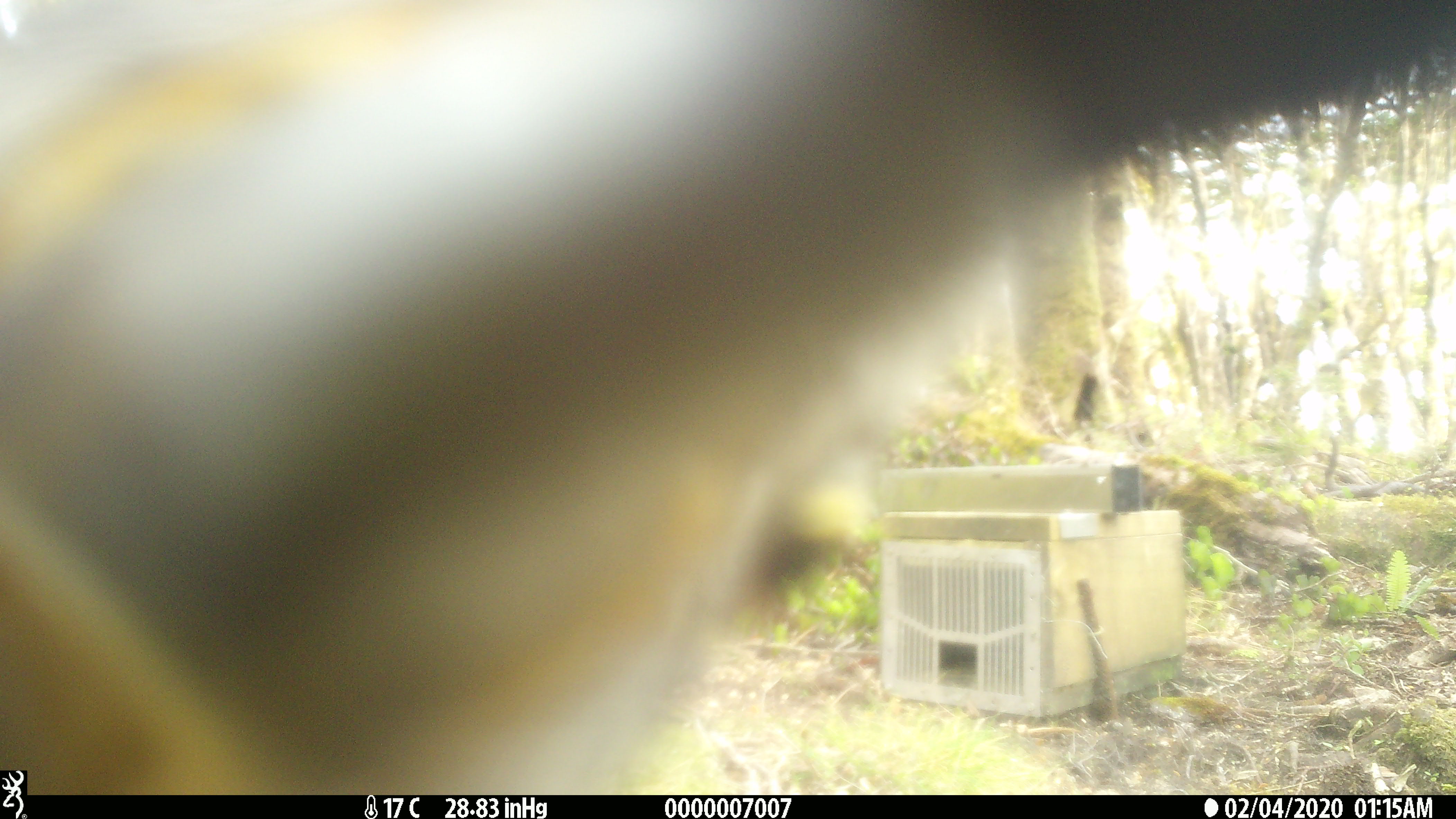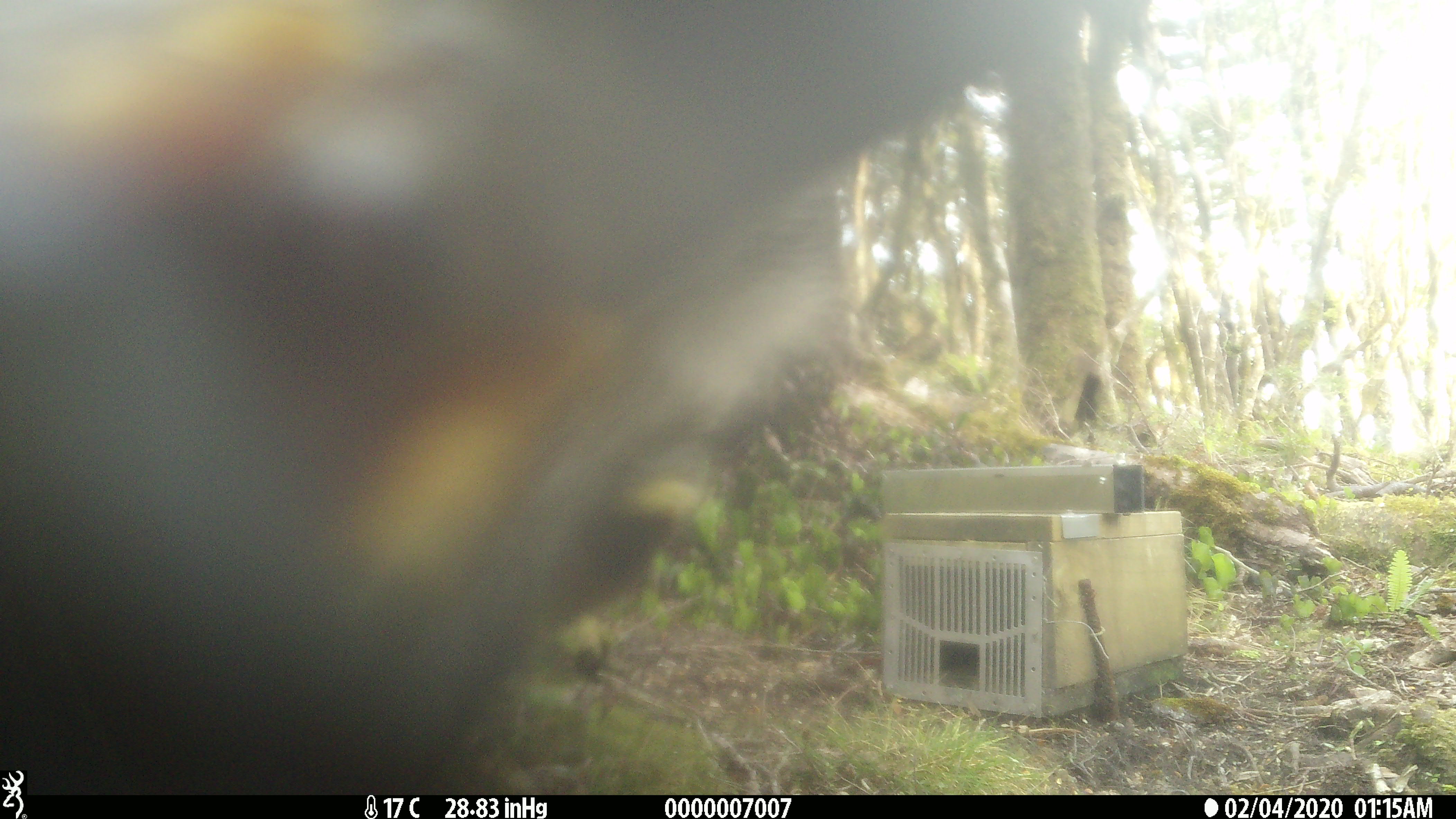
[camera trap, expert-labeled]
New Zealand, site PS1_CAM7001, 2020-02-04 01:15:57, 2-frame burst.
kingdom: Animalia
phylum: Chordata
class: Aves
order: Psittaciformes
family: Strigopidae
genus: Nestor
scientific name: Nestor notabilis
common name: kea